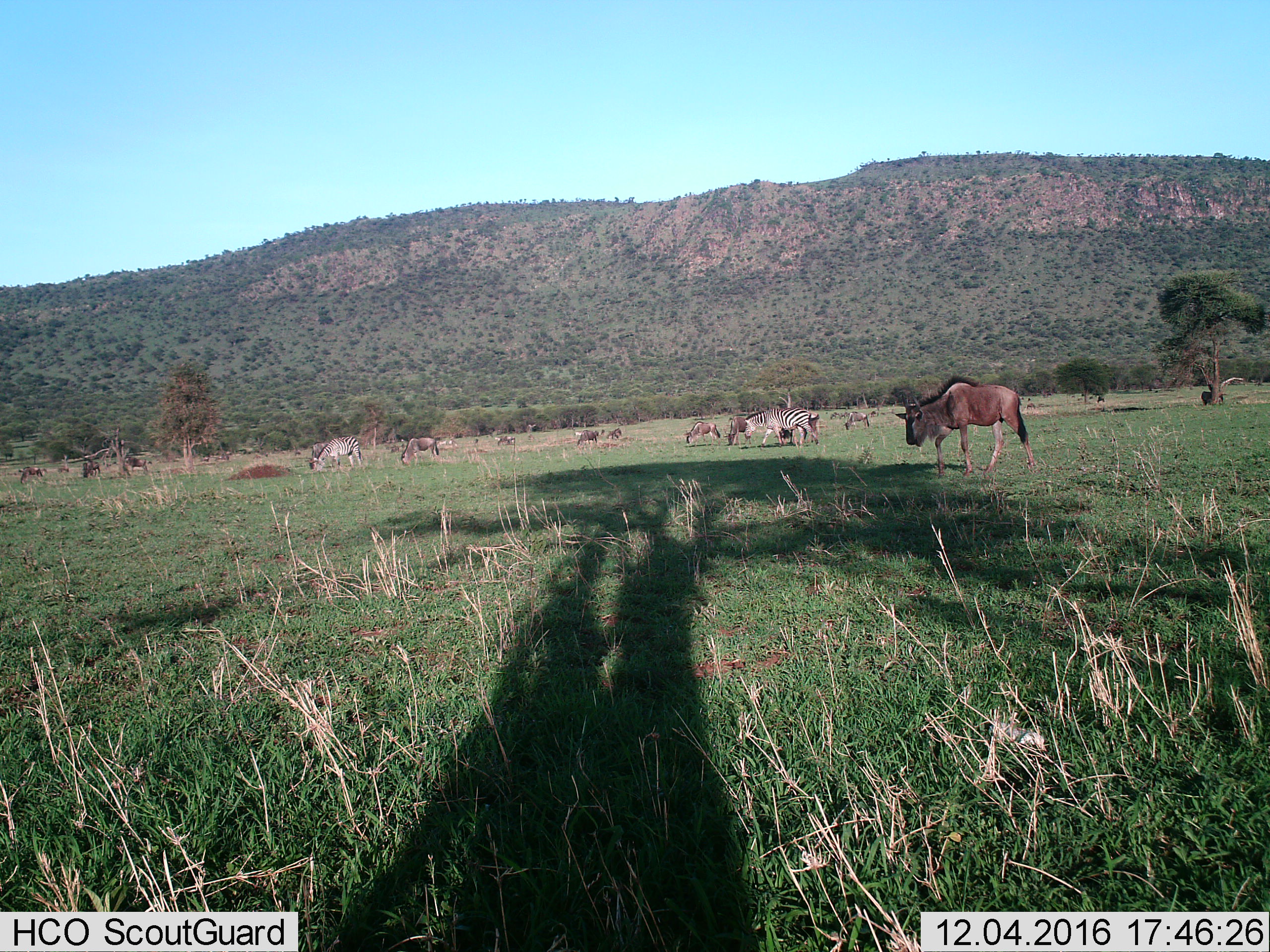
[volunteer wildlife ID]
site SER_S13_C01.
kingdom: Animalia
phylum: Chordata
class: Mammalia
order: Artiodactyla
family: Bovidae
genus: Connochaetes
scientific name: Connochaetes taurinus taurinus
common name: blue wildebeest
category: wildebeestblue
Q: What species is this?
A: Wildebeestblue (blue wildebeest) (Connochaetes taurinus taurinus).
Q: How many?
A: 11-50.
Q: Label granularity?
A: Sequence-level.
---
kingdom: Animalia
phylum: Chordata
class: Mammalia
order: Perissodactyla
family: Equidae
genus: Equus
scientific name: Equus quagga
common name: plains zebra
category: zebraplains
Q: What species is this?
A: Zebraplains (plains zebra) (Equus quagga).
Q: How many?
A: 3.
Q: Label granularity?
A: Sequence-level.